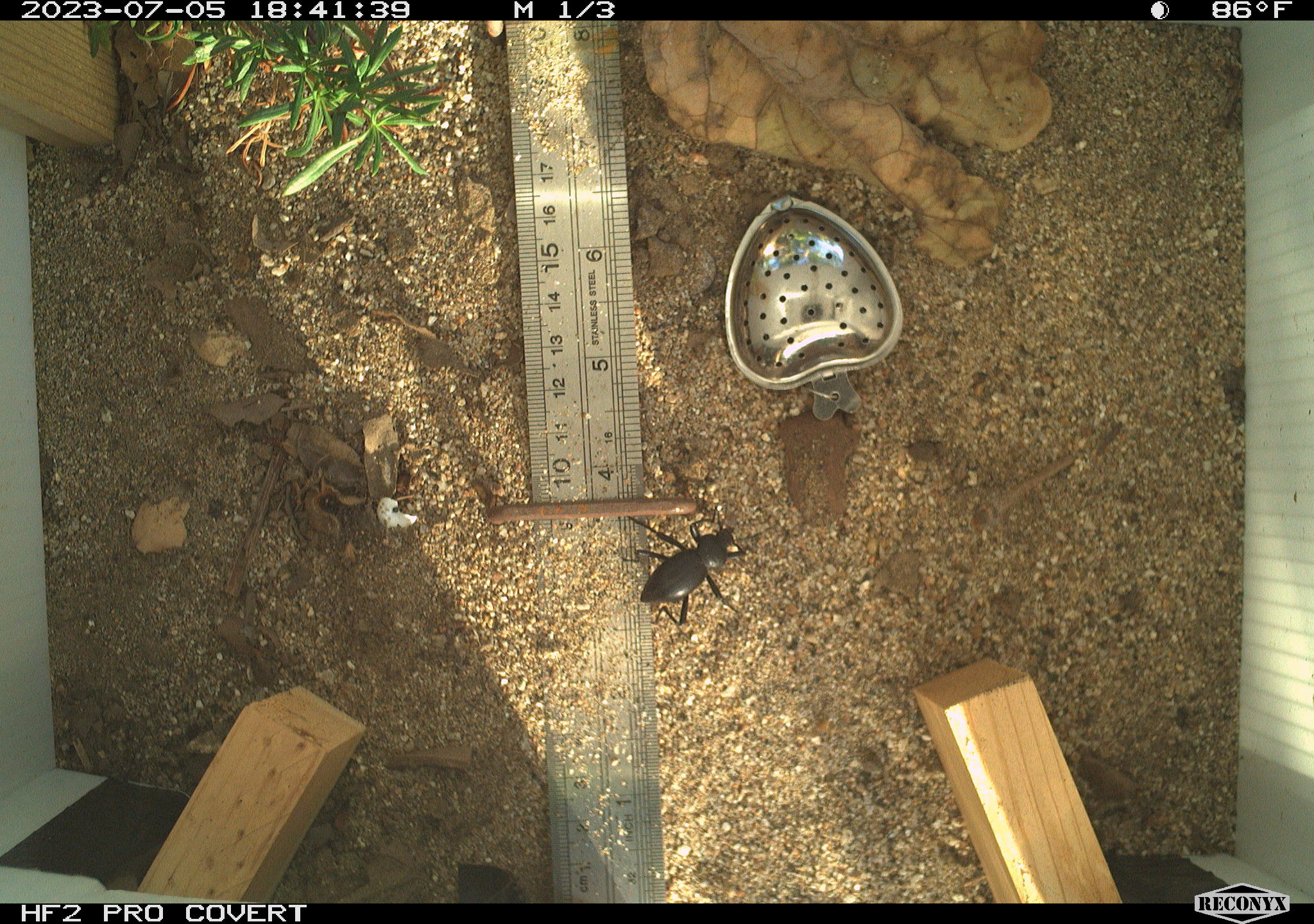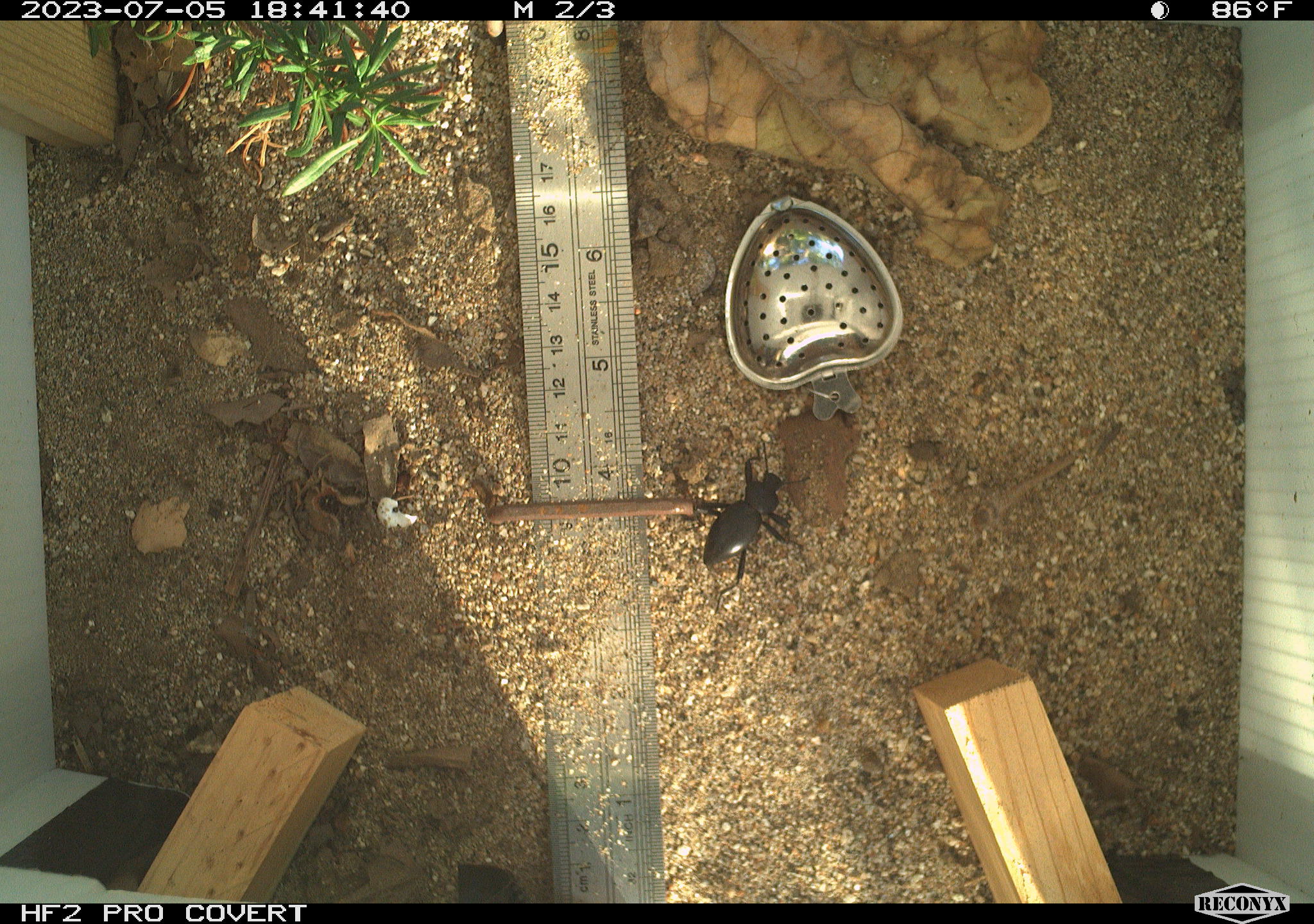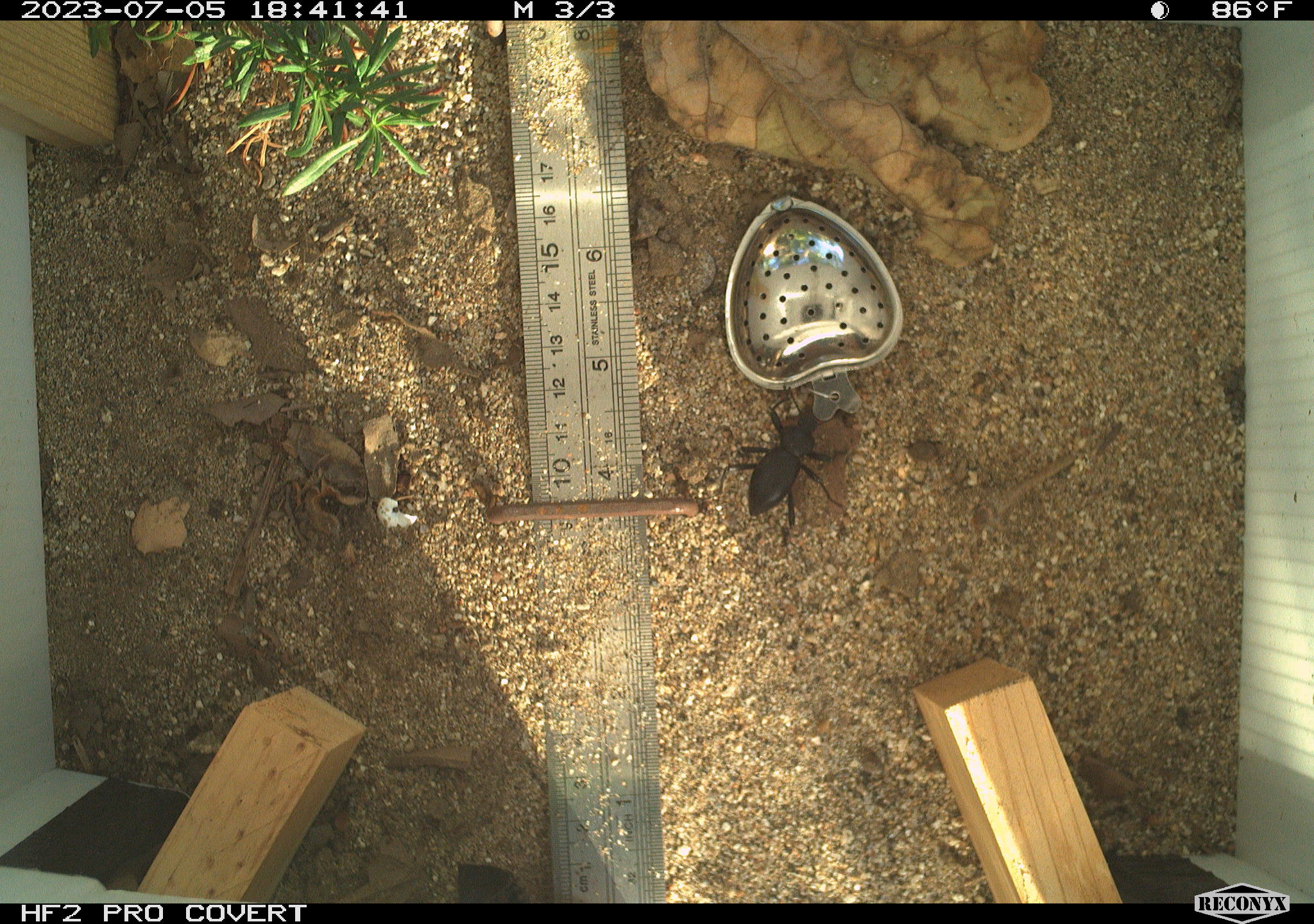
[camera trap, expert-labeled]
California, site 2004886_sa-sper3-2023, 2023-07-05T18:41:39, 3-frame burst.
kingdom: Animalia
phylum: Arthropoda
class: Insecta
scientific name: Insecta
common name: insect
Insect (Insecta).